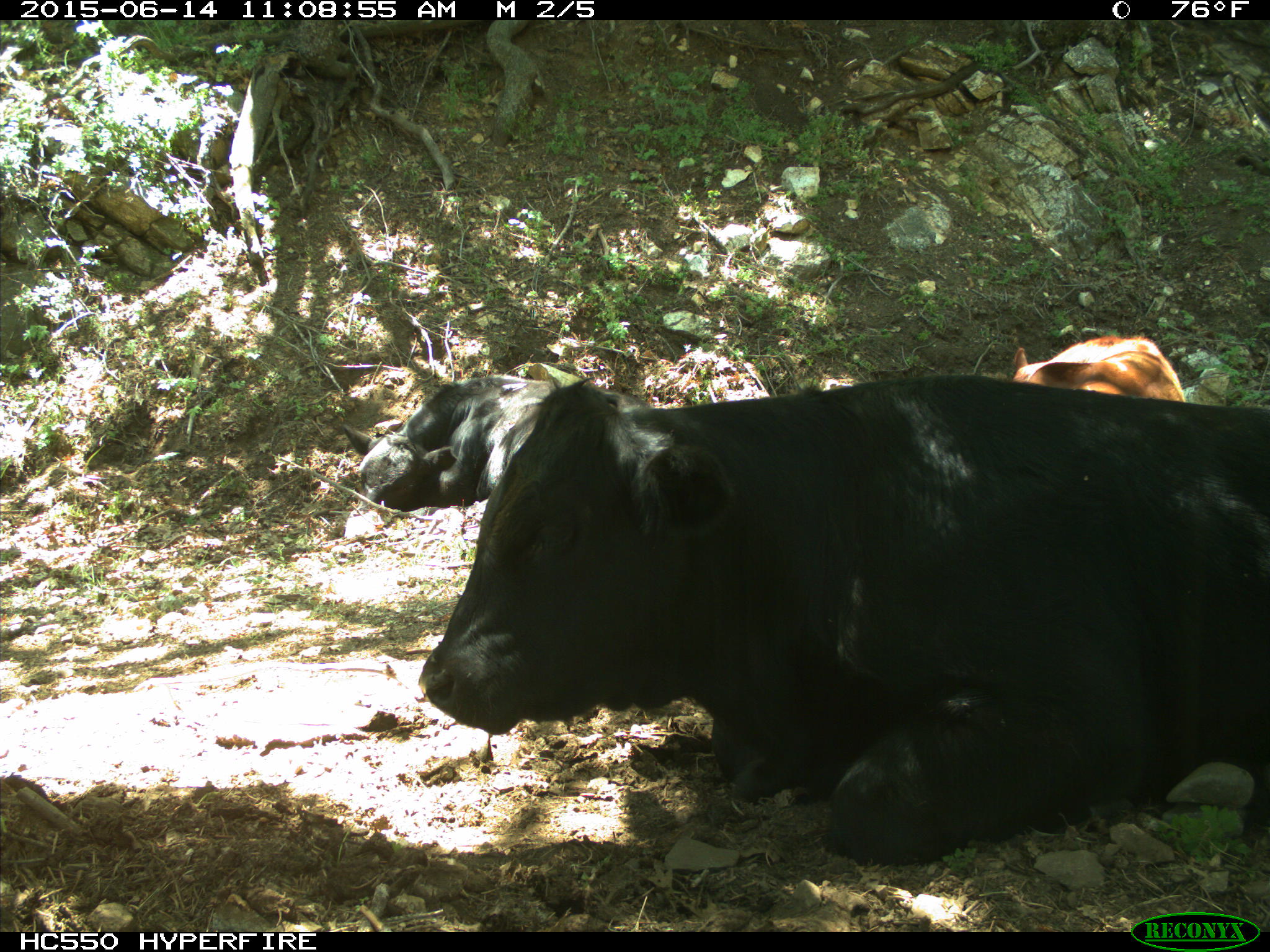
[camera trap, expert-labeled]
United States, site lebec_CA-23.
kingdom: Animalia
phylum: Chordata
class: Mammalia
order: Artiodactyla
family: Bovidae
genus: Bos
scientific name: Bos taurus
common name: domestic cow